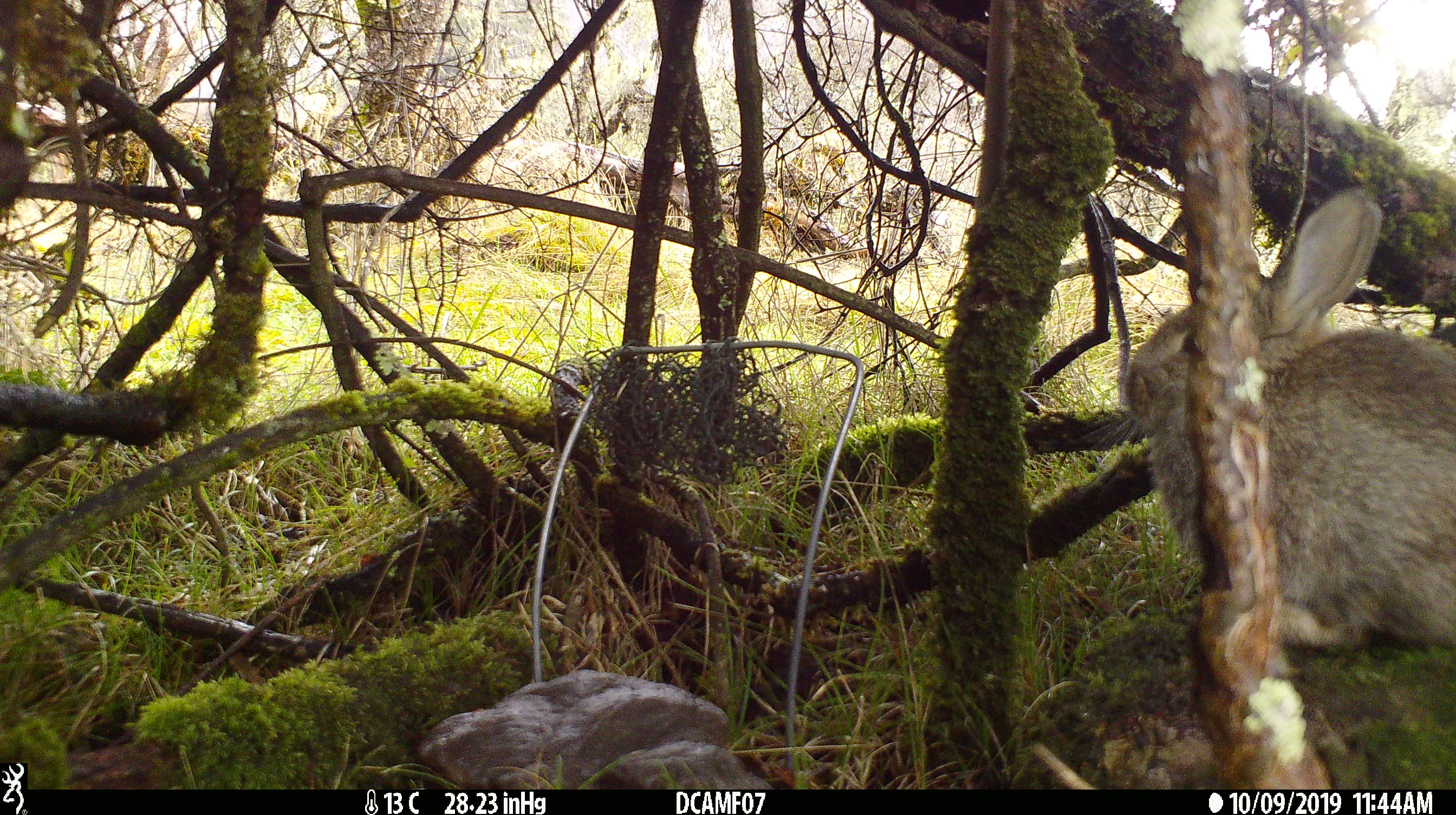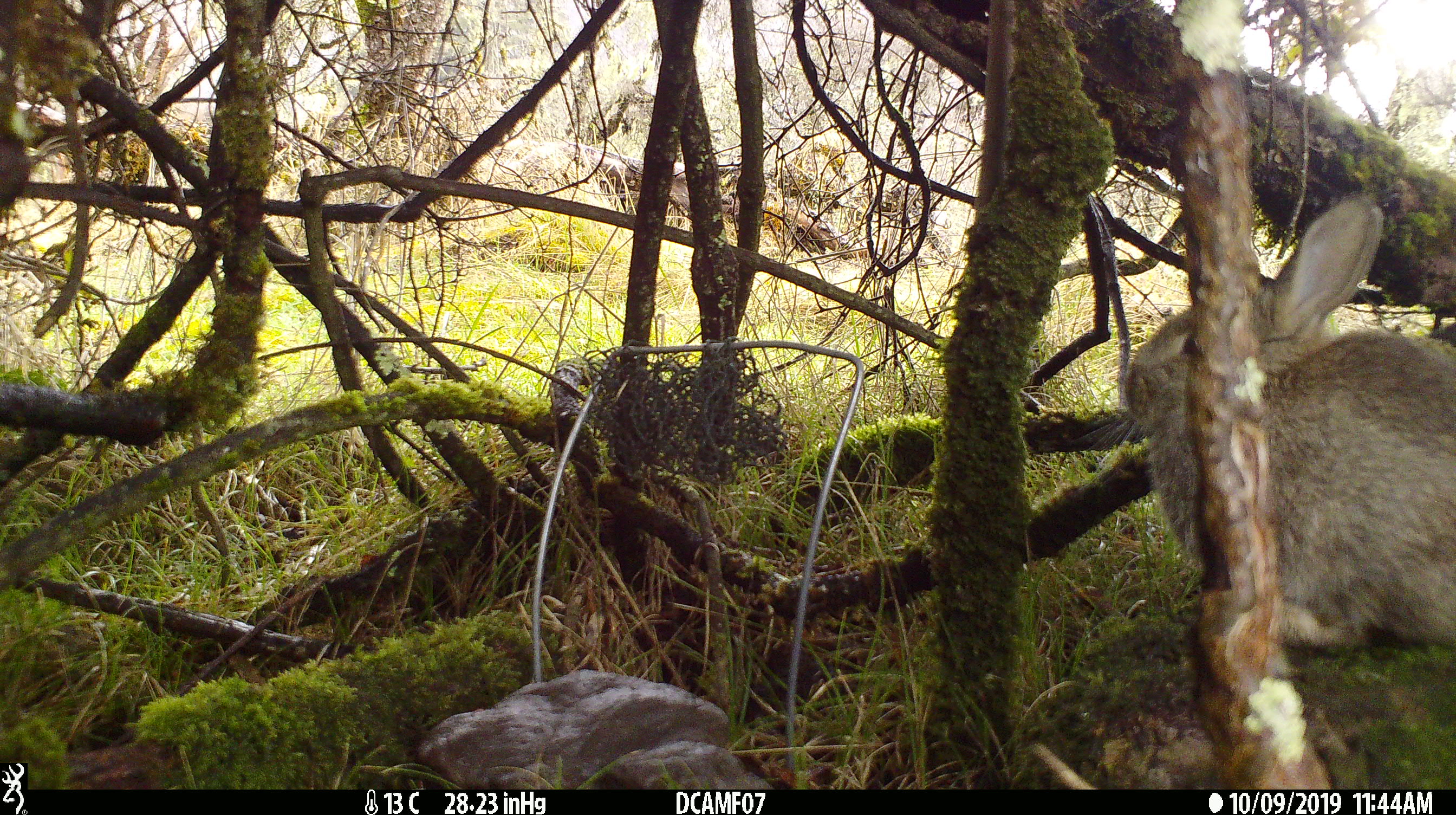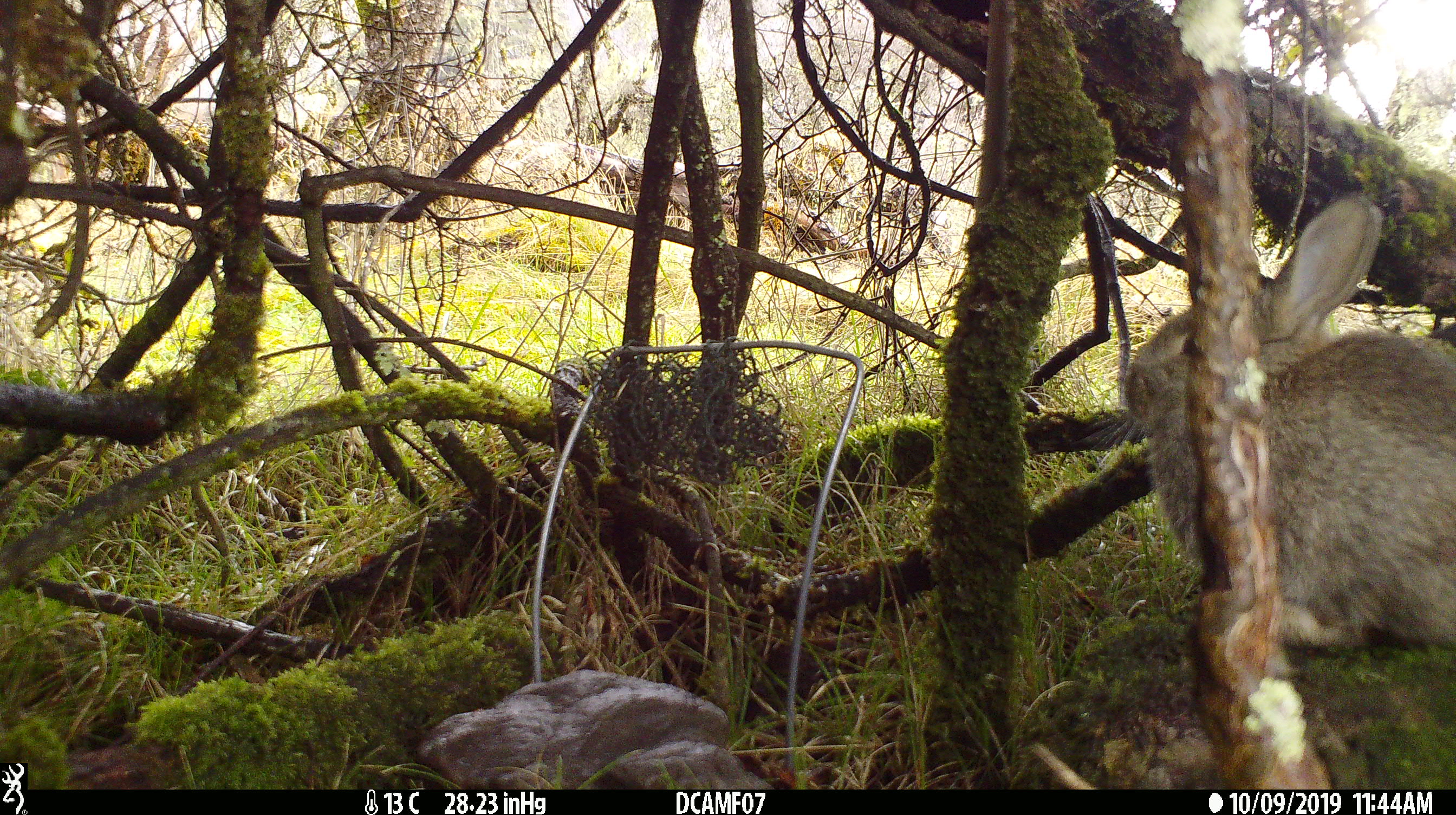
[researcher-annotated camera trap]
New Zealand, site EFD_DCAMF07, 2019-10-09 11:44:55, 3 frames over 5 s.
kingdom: Animalia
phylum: Chordata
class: Mammalia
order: Lagomorpha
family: Leporidae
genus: Oryctolagus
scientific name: Oryctolagus cuniculus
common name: european rabbit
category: rabbit